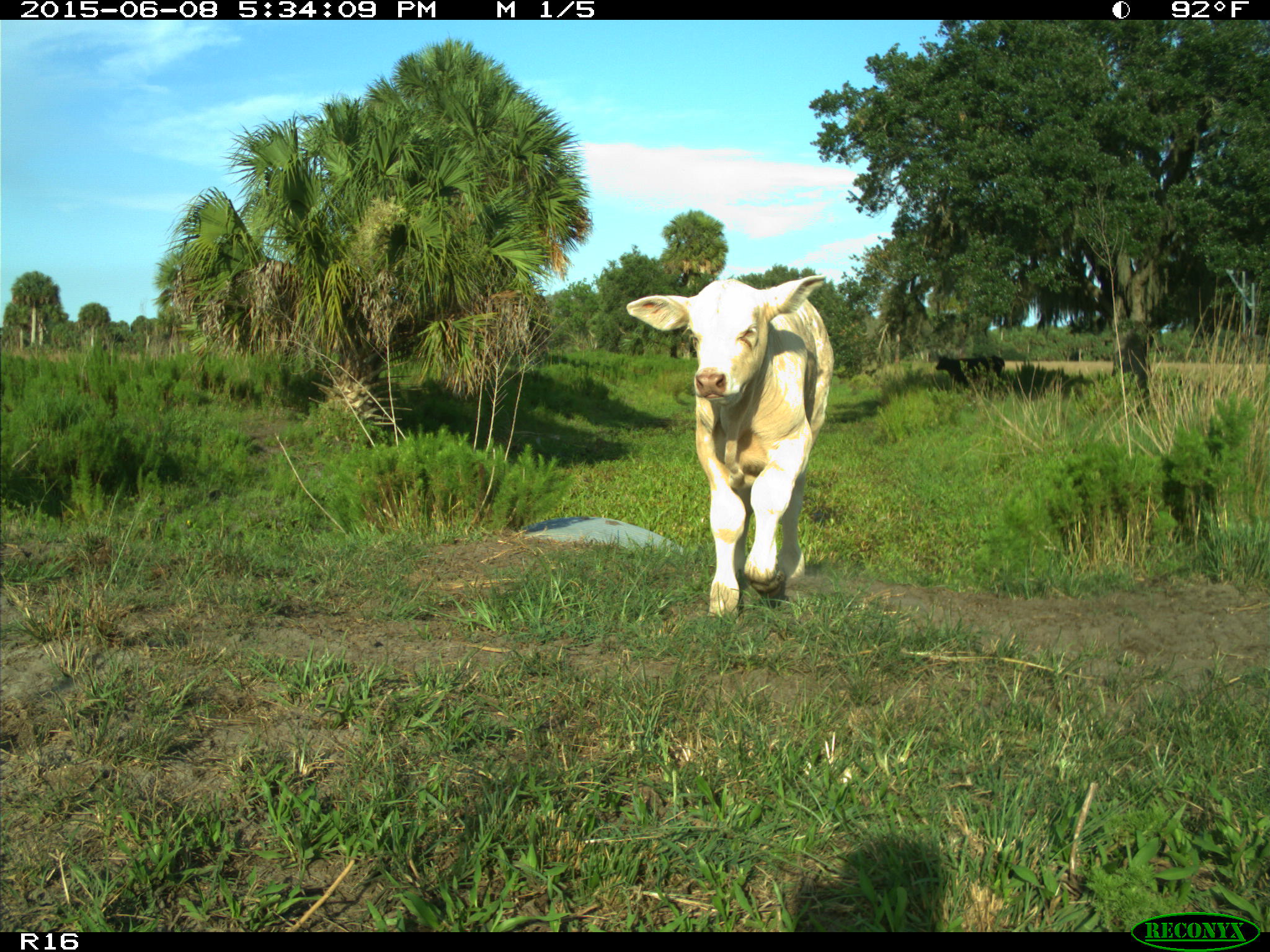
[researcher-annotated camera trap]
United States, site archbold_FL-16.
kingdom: Animalia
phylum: Chordata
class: Mammalia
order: Artiodactyla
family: Bovidae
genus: Bos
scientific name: Bos taurus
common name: domestic cow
Bos taurus (domestic cow).